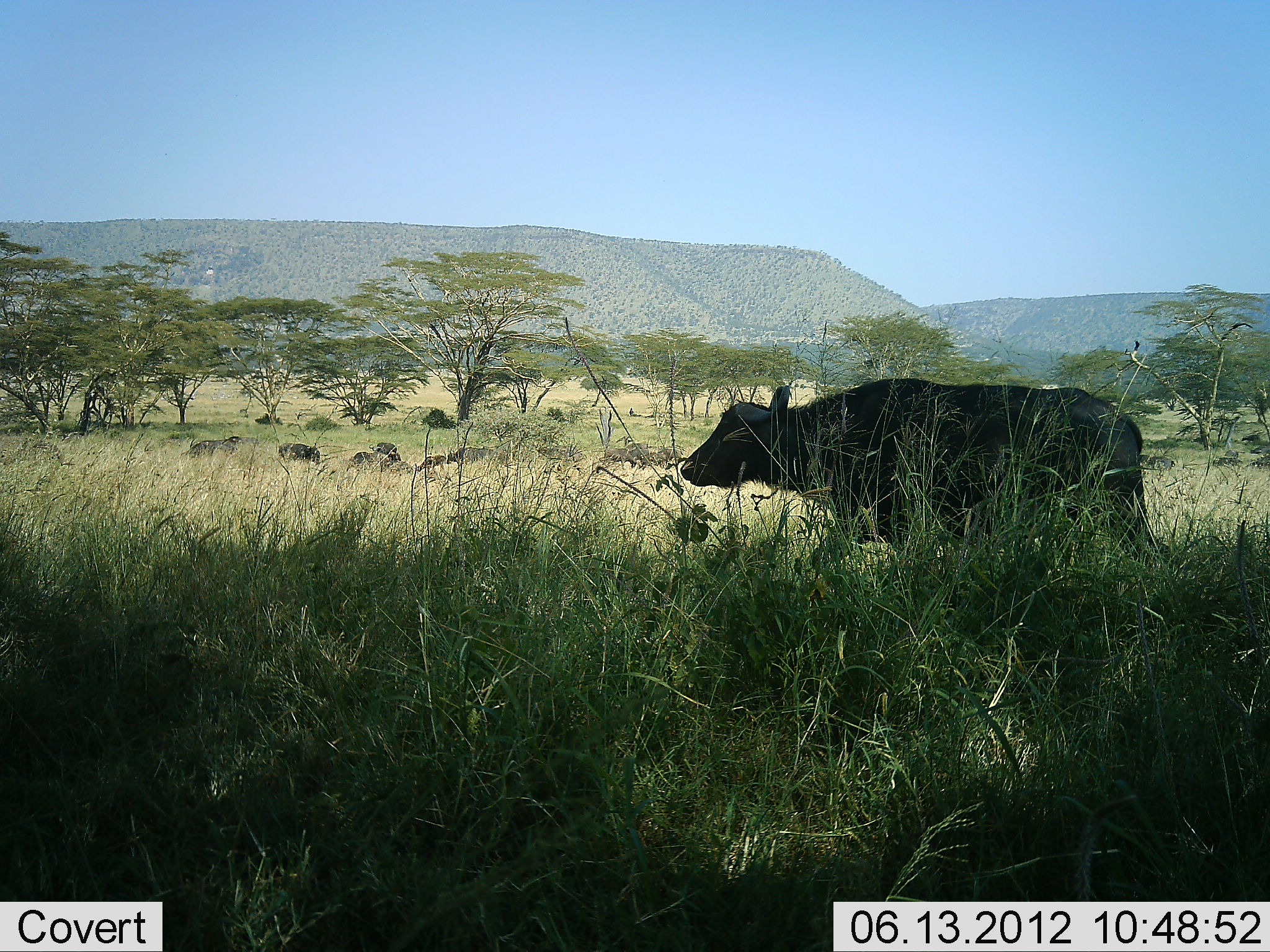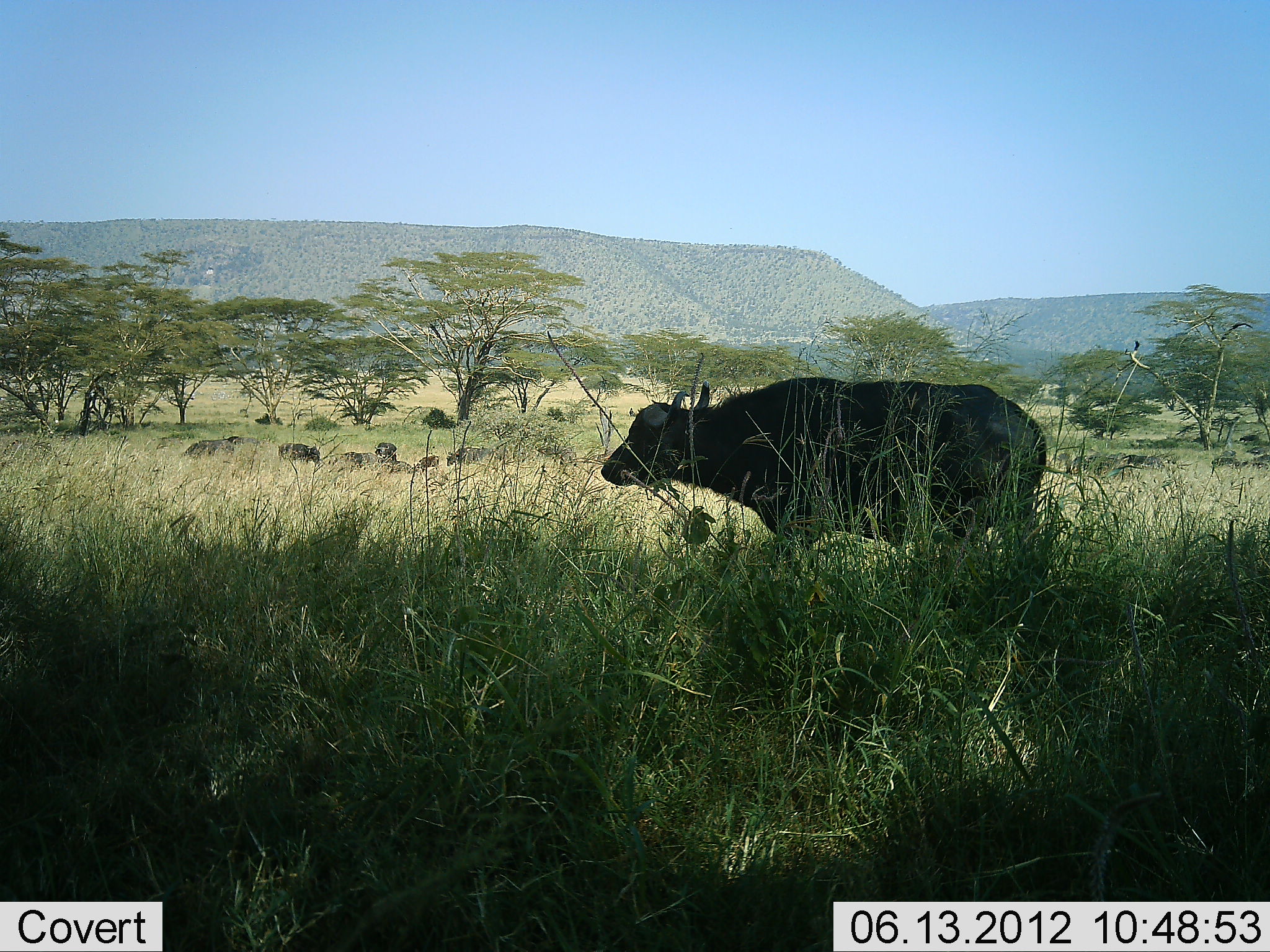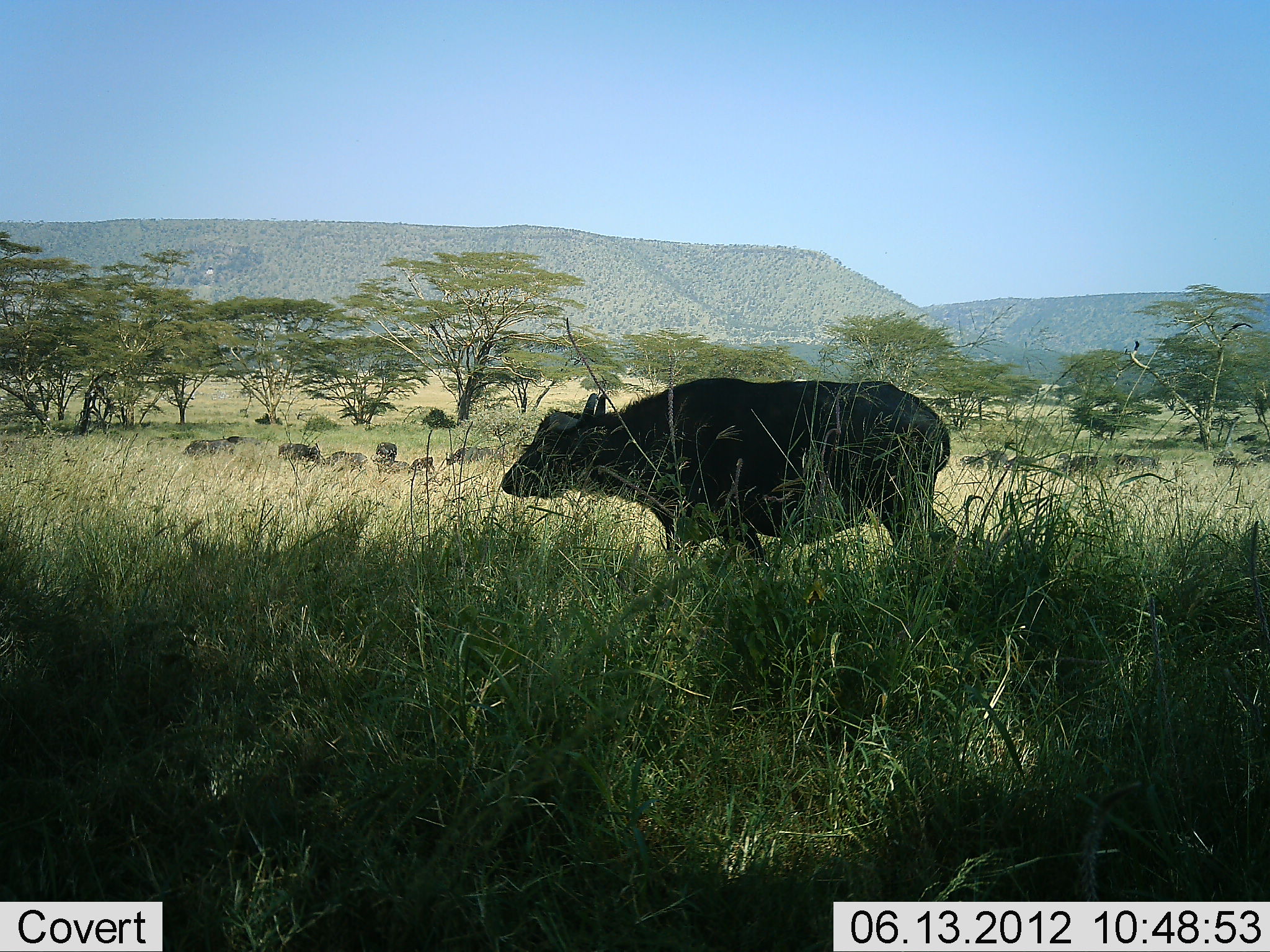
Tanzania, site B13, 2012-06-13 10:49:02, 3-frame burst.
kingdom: Animalia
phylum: Chordata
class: Mammalia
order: Artiodactyla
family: Bovidae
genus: Syncerus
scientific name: Syncerus caffer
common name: cape buffalo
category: buffalo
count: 10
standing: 50%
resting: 0%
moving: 60%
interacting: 0%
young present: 0%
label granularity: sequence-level